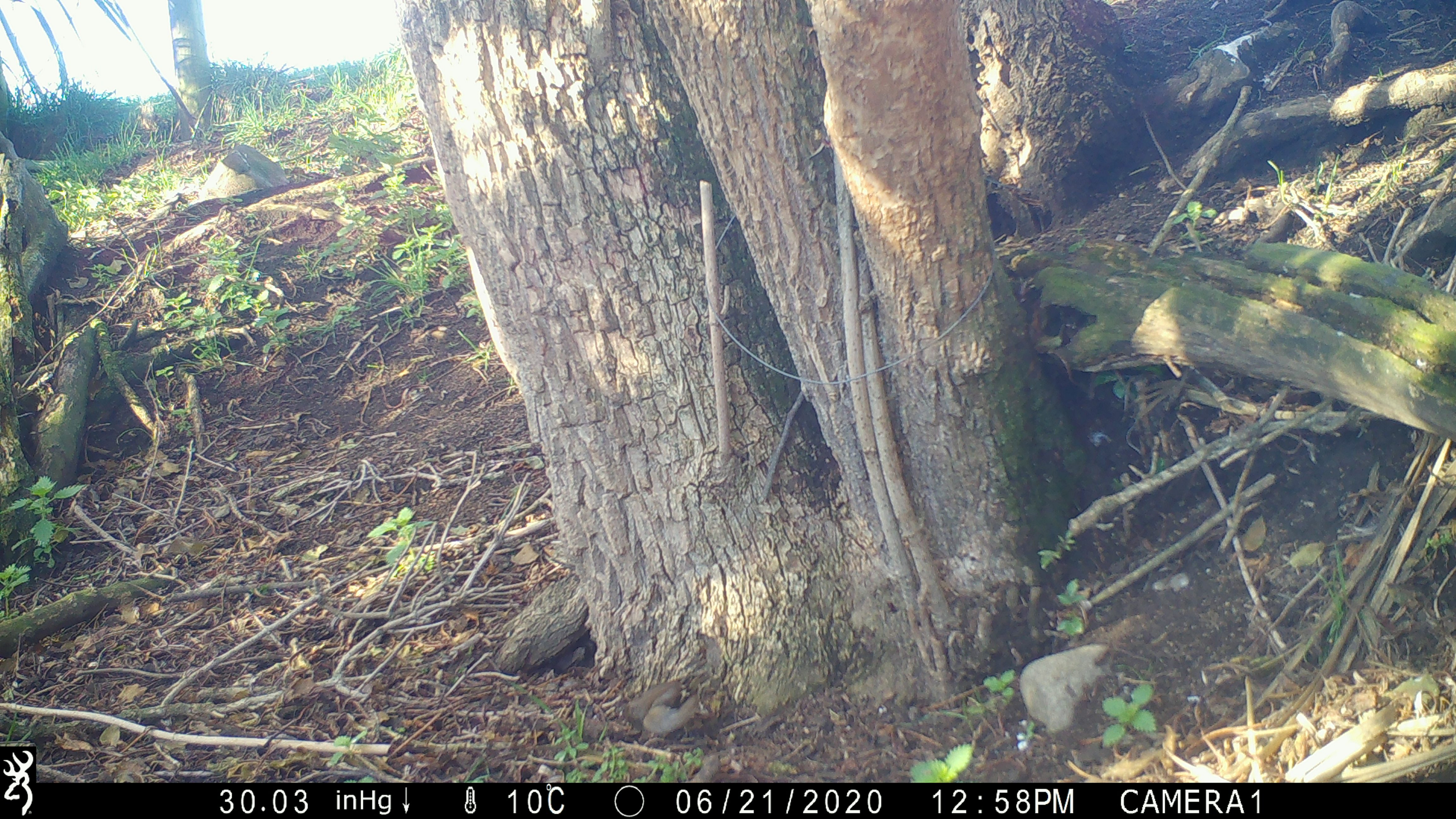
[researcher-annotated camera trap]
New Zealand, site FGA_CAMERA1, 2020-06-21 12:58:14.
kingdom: Animalia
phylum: Chordata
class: Aves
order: Passeriformes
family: Prunellidae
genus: Prunella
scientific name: Prunella modularis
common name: dunnock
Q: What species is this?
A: Dunnock (Prunella modularis).